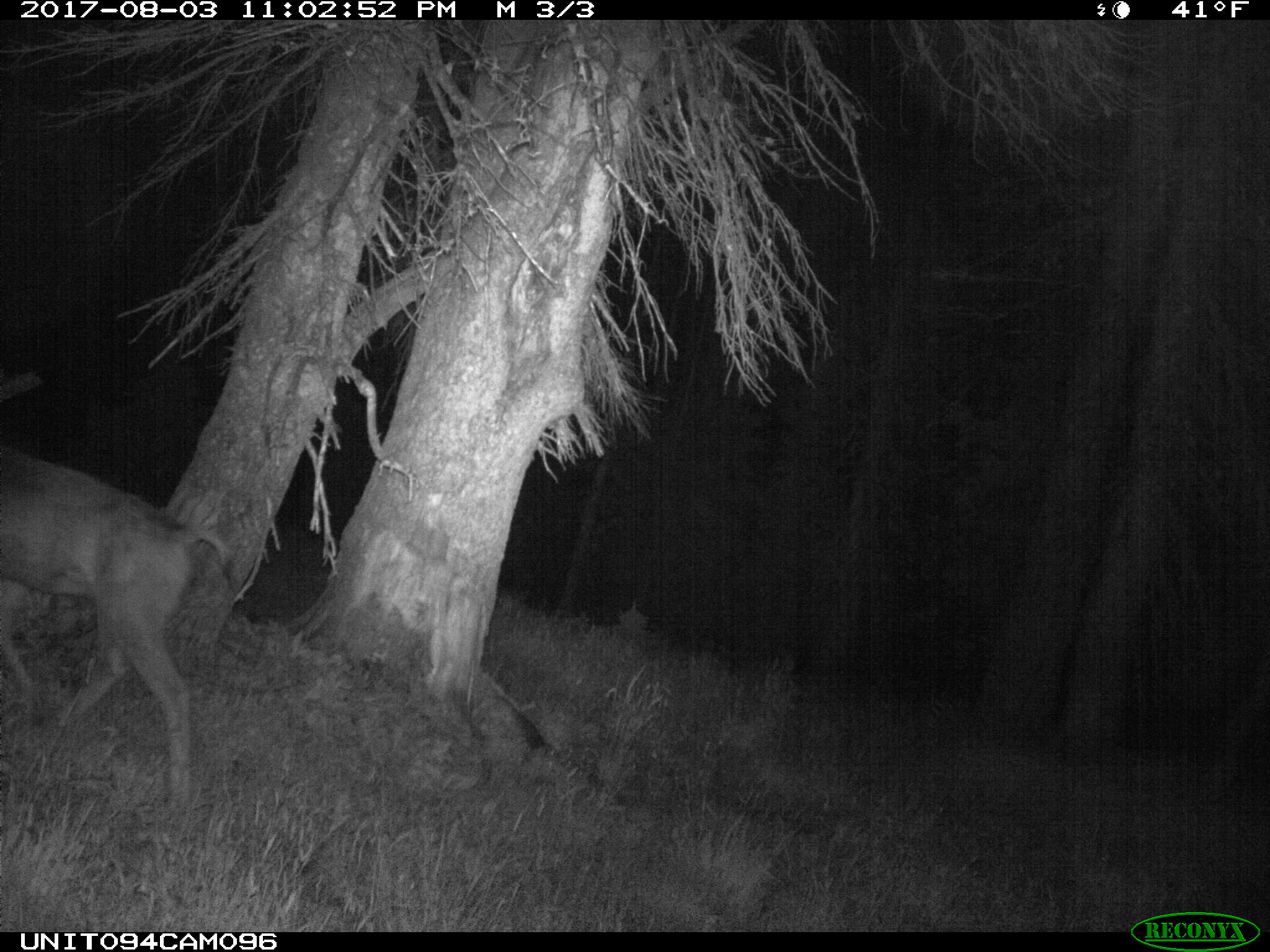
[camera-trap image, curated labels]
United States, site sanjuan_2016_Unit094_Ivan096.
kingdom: Animalia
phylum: Chordata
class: Mammalia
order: Artiodactyla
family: Cervidae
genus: Odocoileus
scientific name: Odocoileus hemionus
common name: mule deer